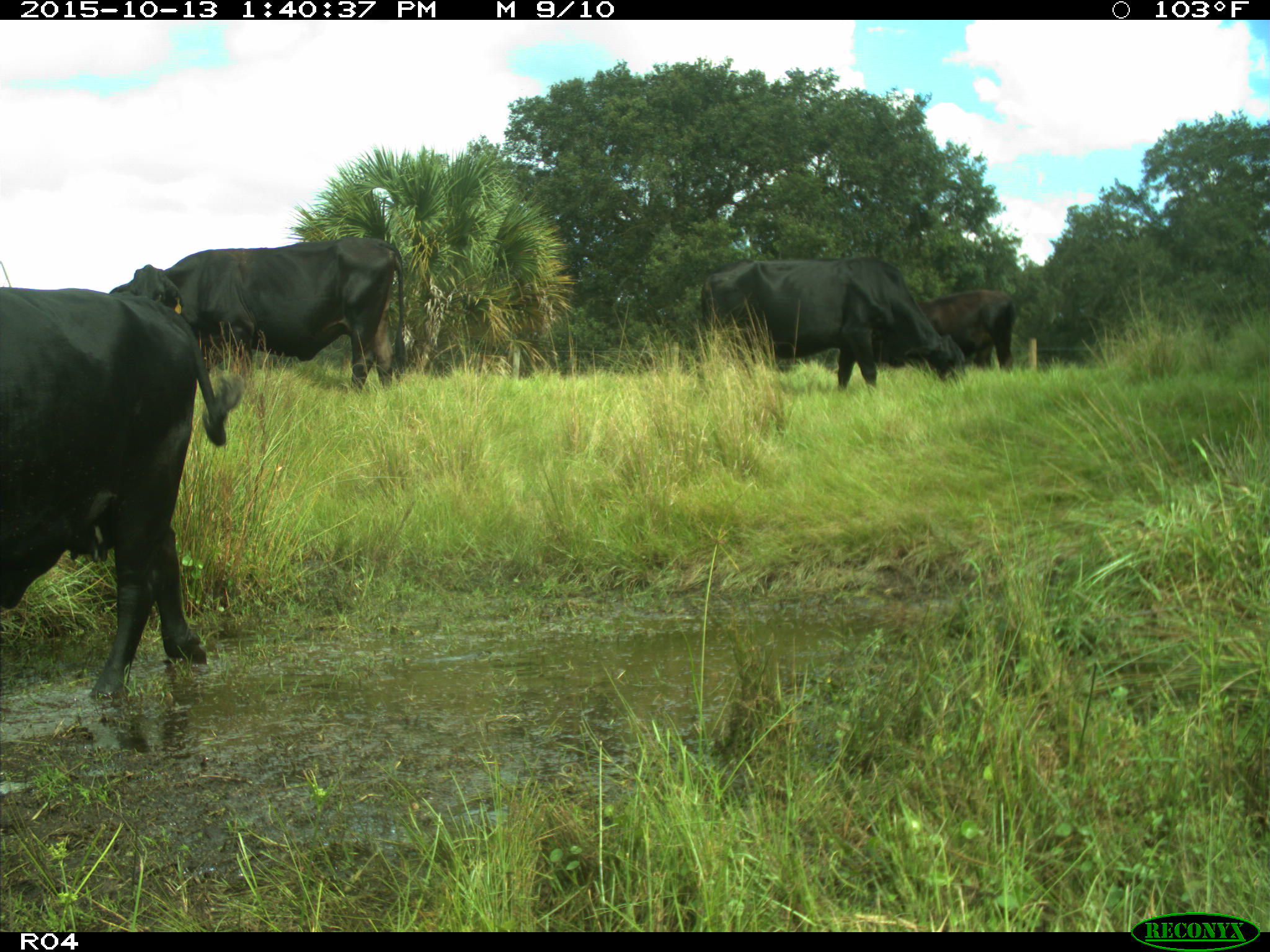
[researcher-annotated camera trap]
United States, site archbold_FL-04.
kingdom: Animalia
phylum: Chordata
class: Mammalia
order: Artiodactyla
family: Bovidae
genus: Bos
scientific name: Bos taurus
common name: domestic cow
Bos taurus (domestic cow).